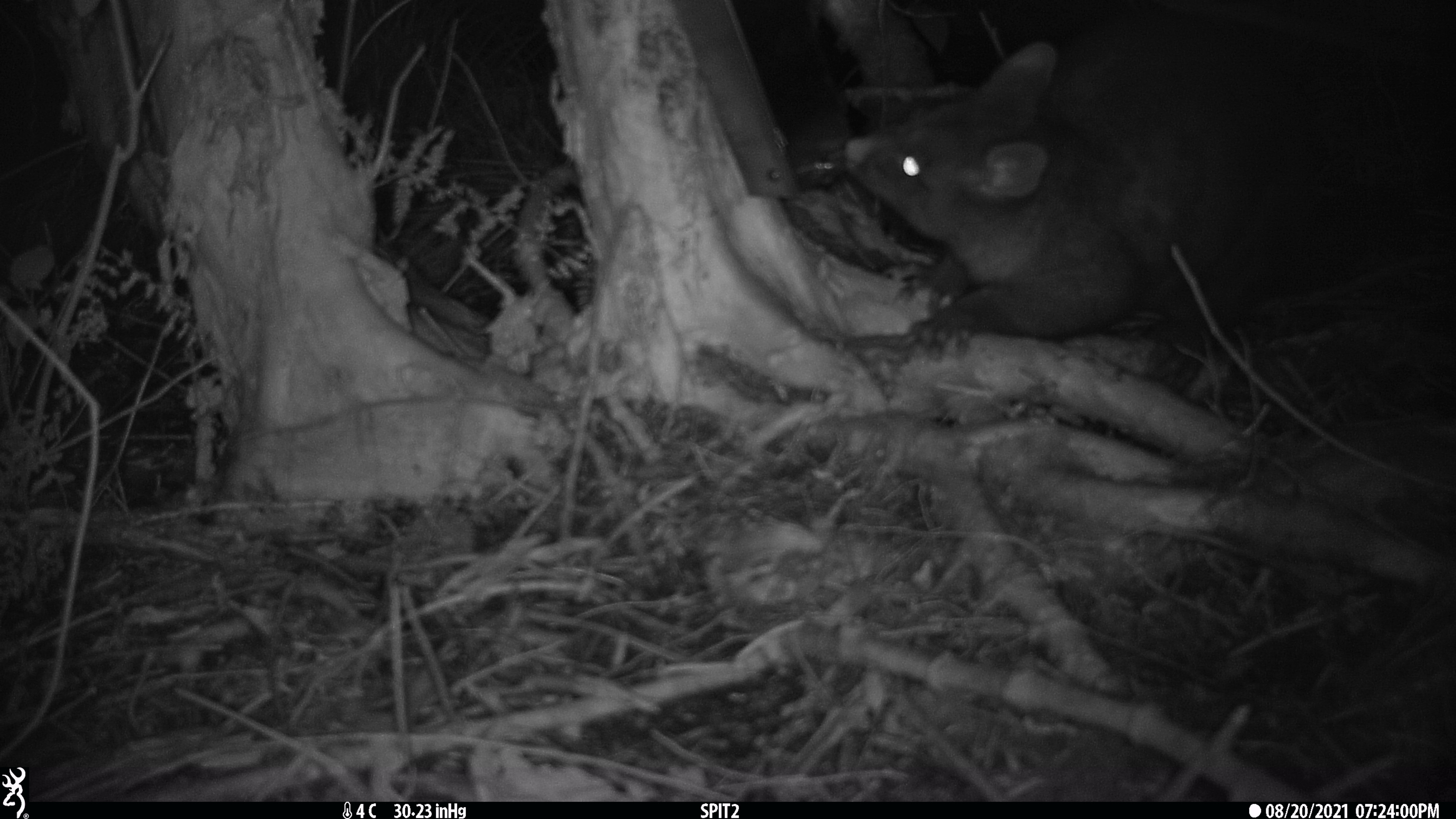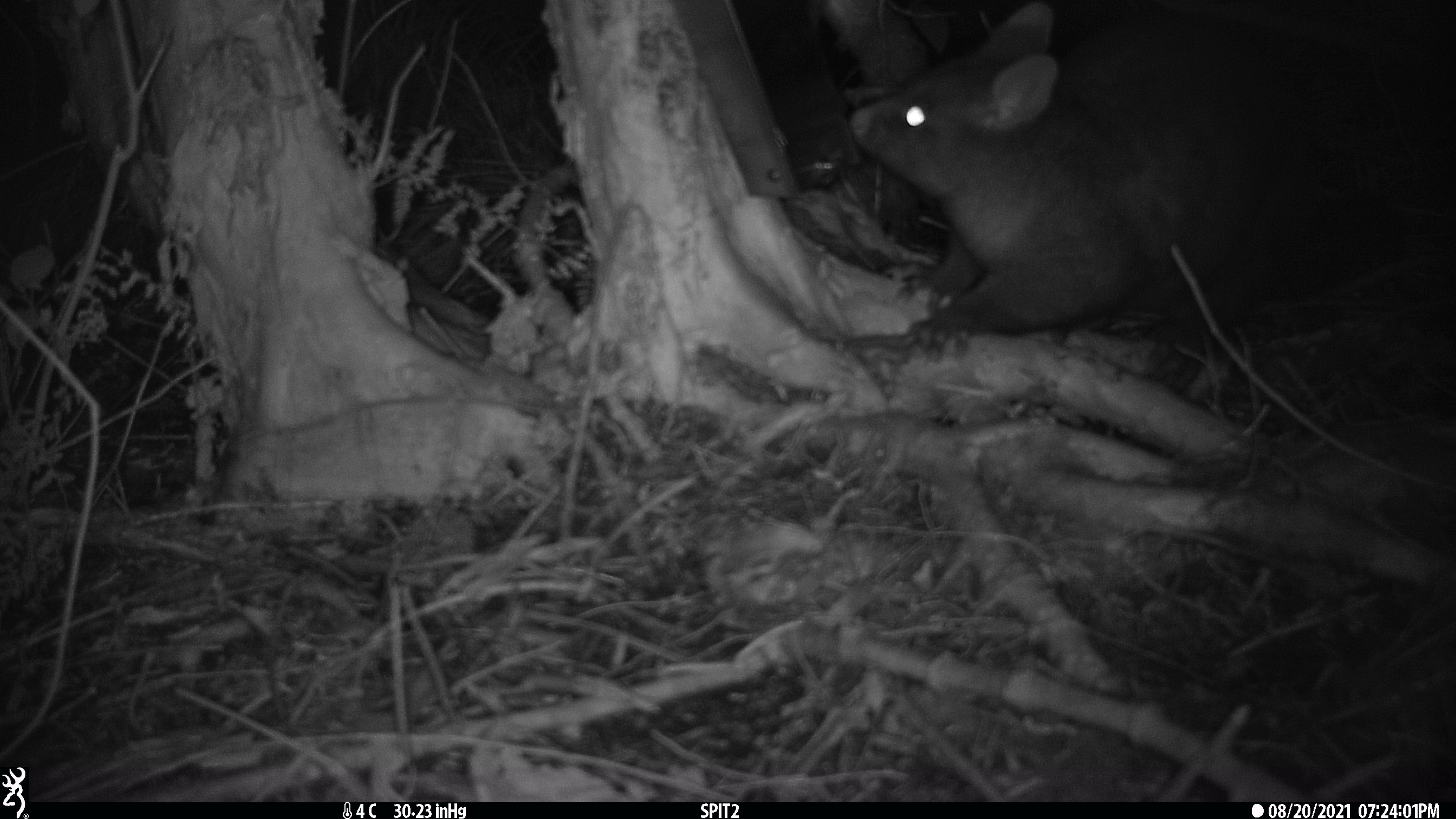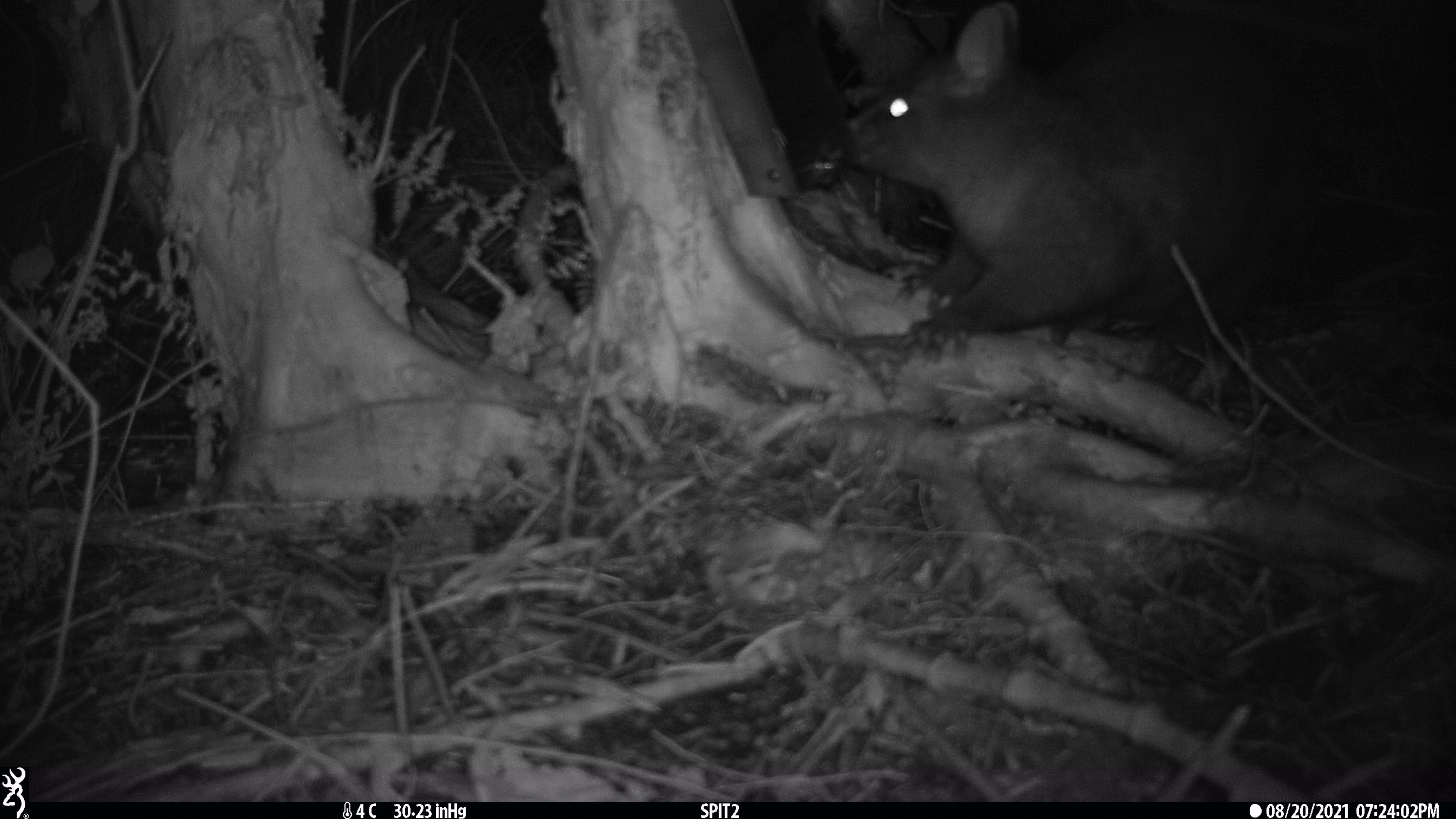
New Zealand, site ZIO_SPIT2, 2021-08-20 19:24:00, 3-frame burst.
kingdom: Animalia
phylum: Chordata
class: Mammalia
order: Diprotodontia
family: Phalangeridae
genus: Trichosurus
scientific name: Trichosurus vulpecula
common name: common brushtail possum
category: possum